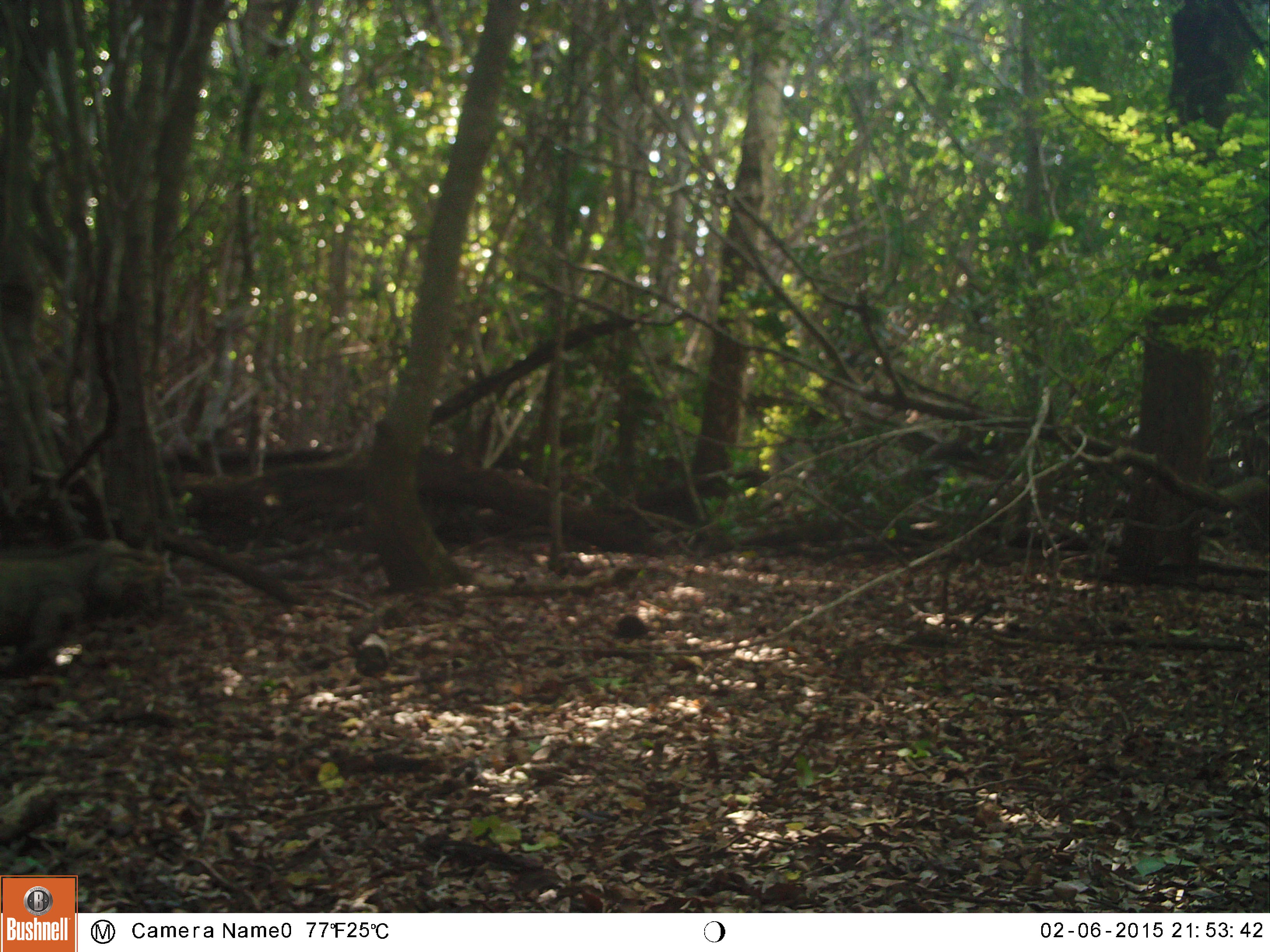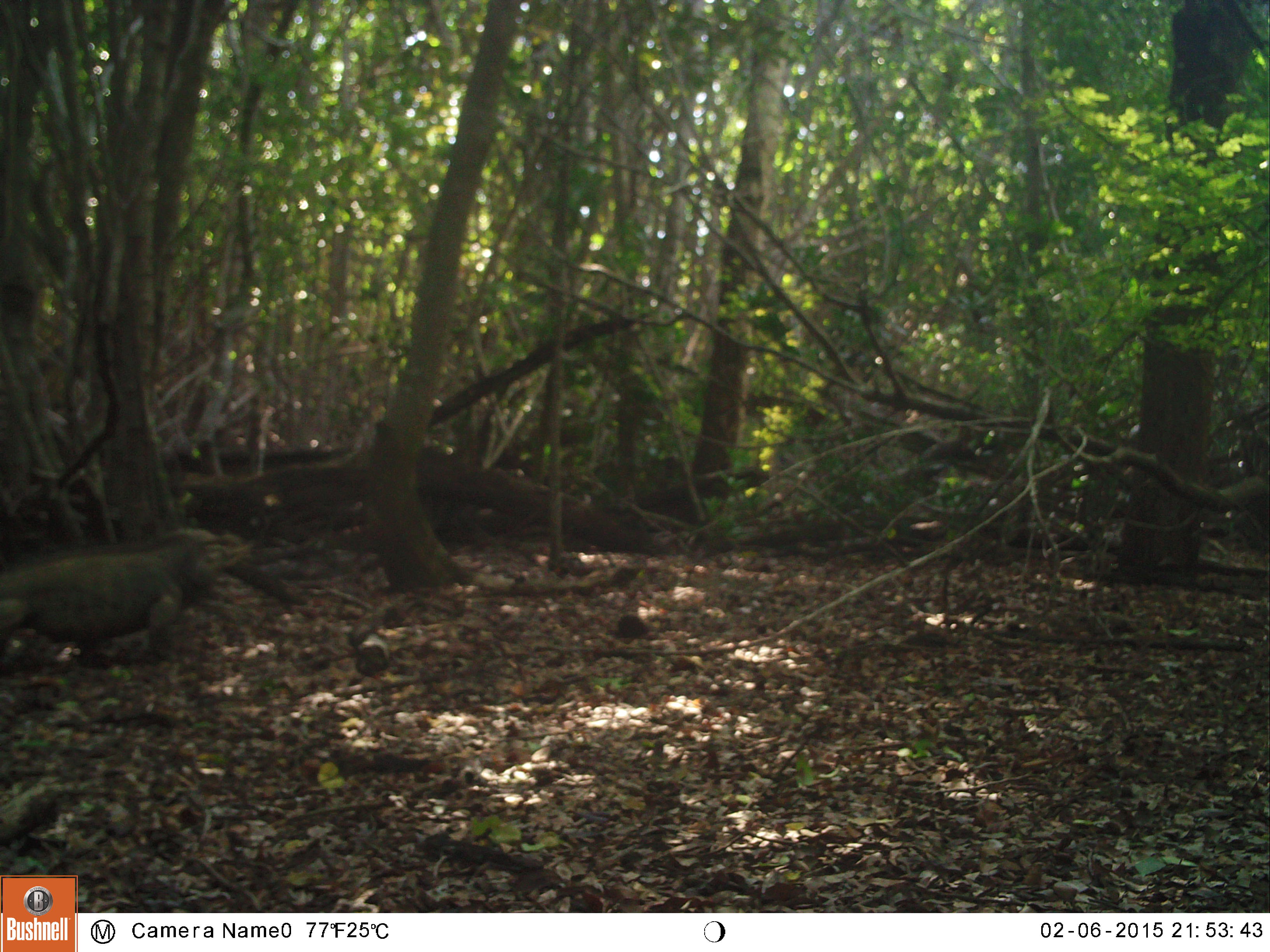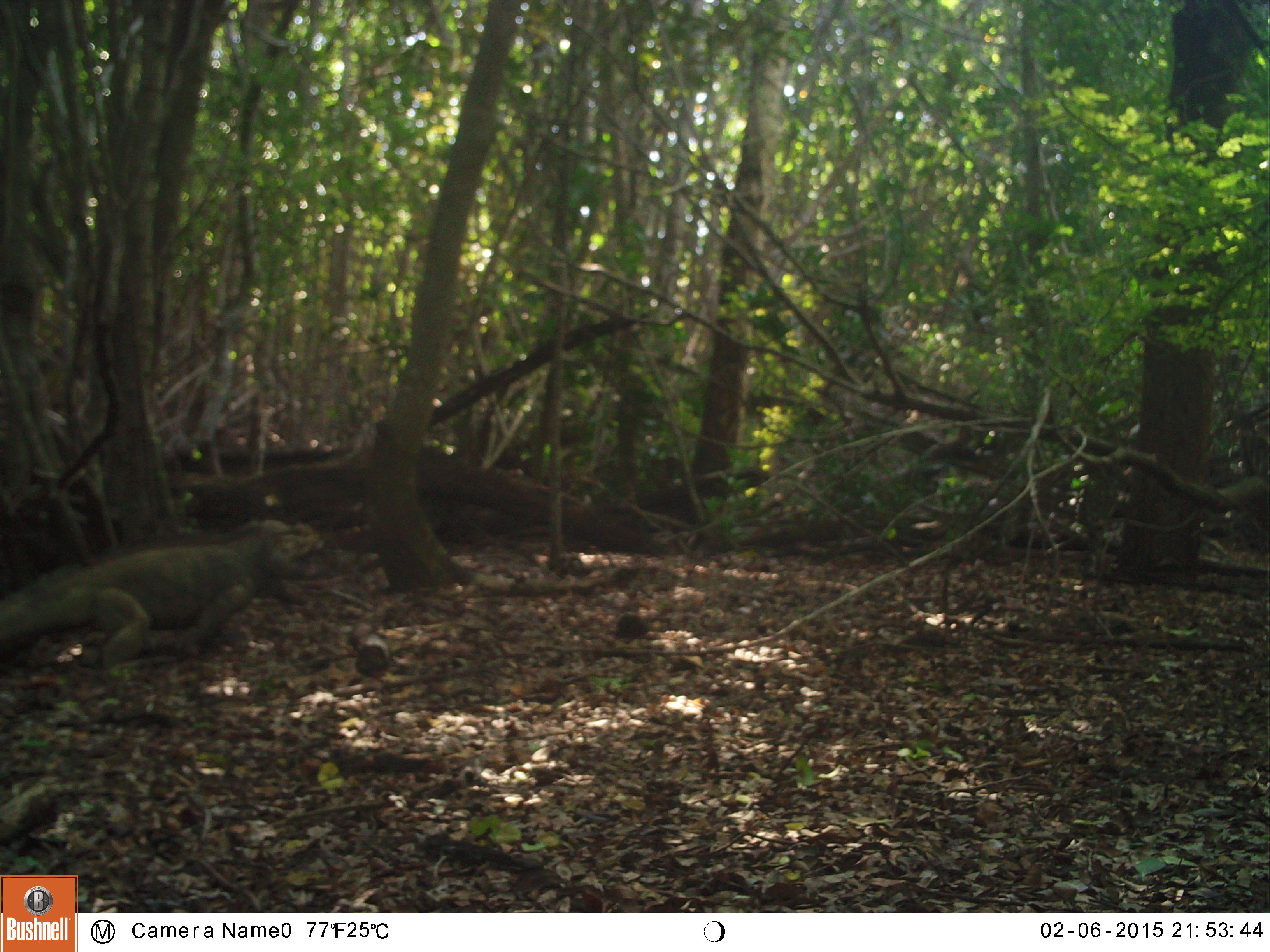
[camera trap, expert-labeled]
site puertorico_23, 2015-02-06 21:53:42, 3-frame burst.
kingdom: Animalia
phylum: Chordata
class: Reptilia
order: Squamata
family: Iguanidae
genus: Iguana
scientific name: Iguana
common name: typical iguanas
Iguana (typical iguanas).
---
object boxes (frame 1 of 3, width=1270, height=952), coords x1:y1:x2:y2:
iguana: 0:522:169:676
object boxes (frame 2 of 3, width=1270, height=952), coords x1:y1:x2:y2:
iguana: 0:527:248:676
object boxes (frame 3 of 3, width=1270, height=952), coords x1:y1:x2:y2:
iguana: 0:515:315:674